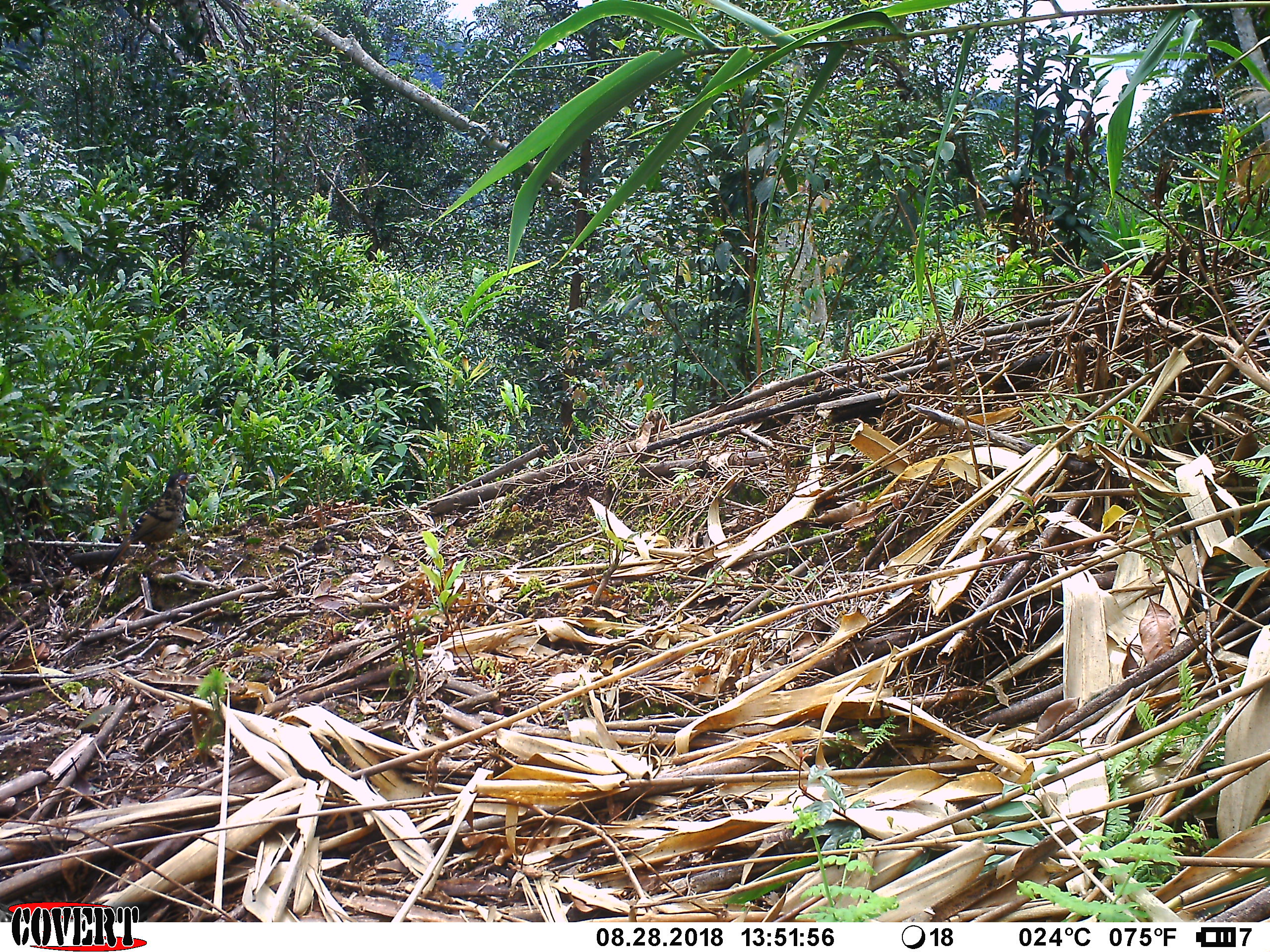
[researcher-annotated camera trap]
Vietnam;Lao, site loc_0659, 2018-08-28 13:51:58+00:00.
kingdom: Animalia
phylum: Chordata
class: Aves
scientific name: Aves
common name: bird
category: unidentified bird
Unidentified bird (bird) (Aves). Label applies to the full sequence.